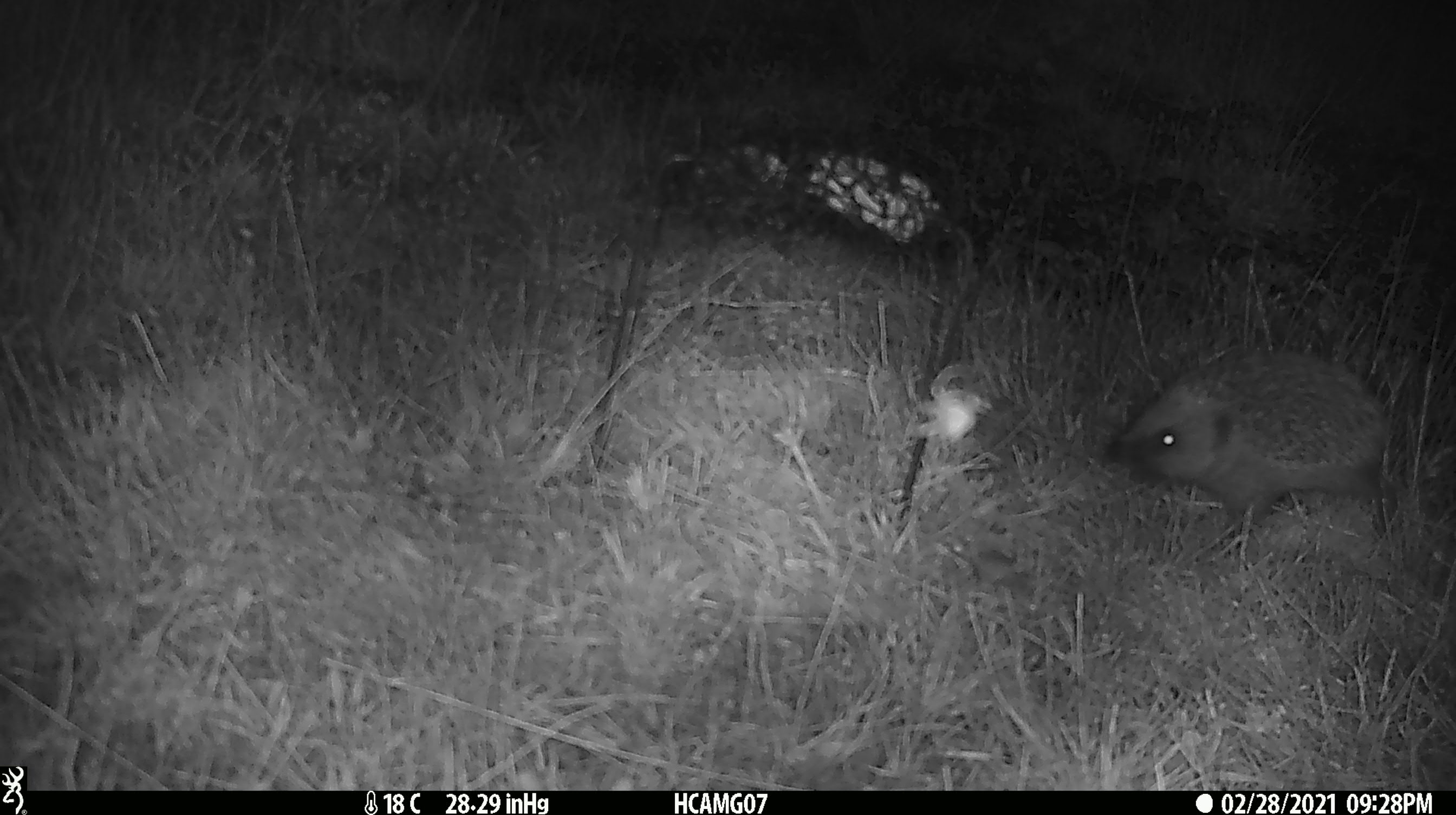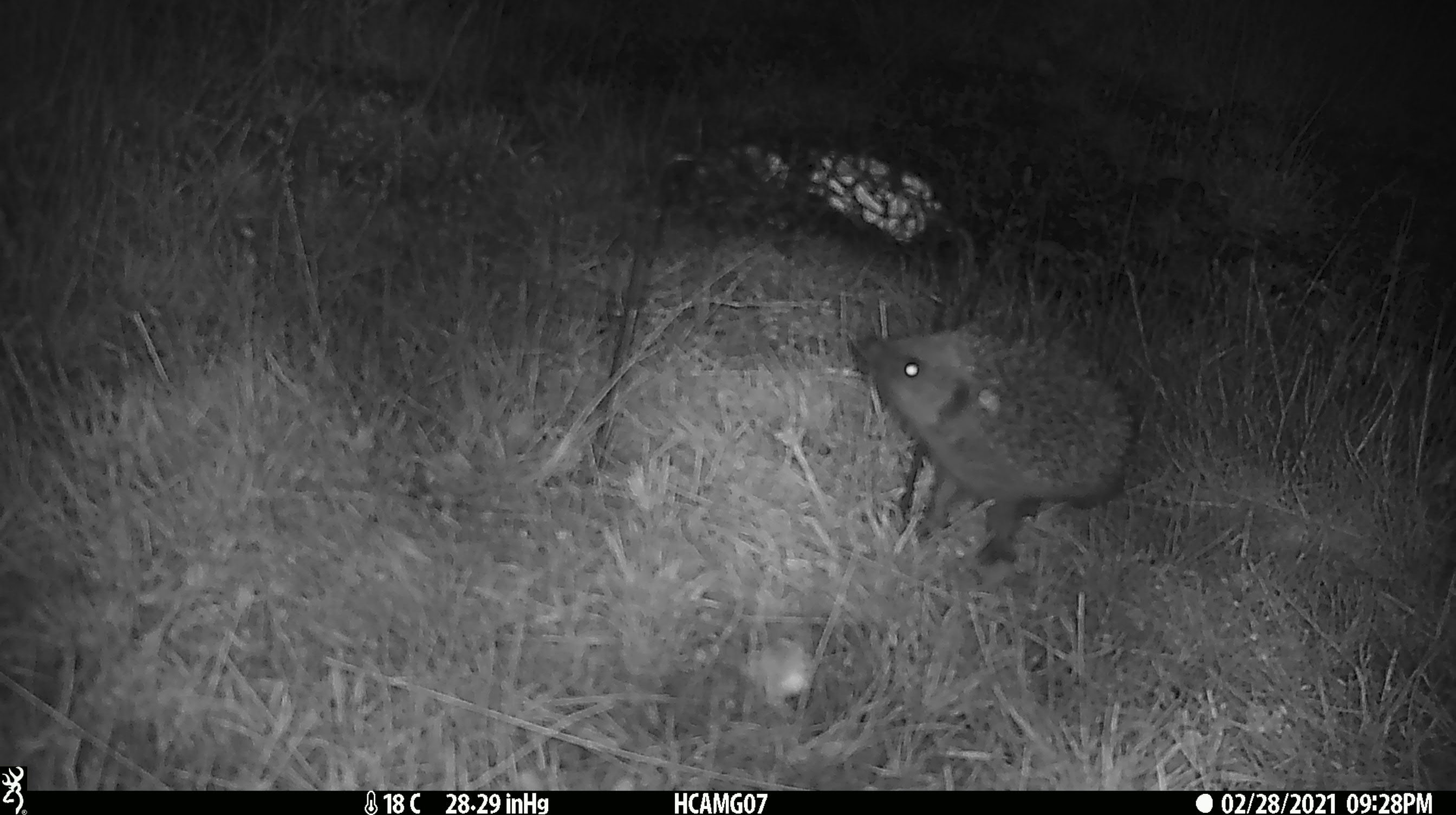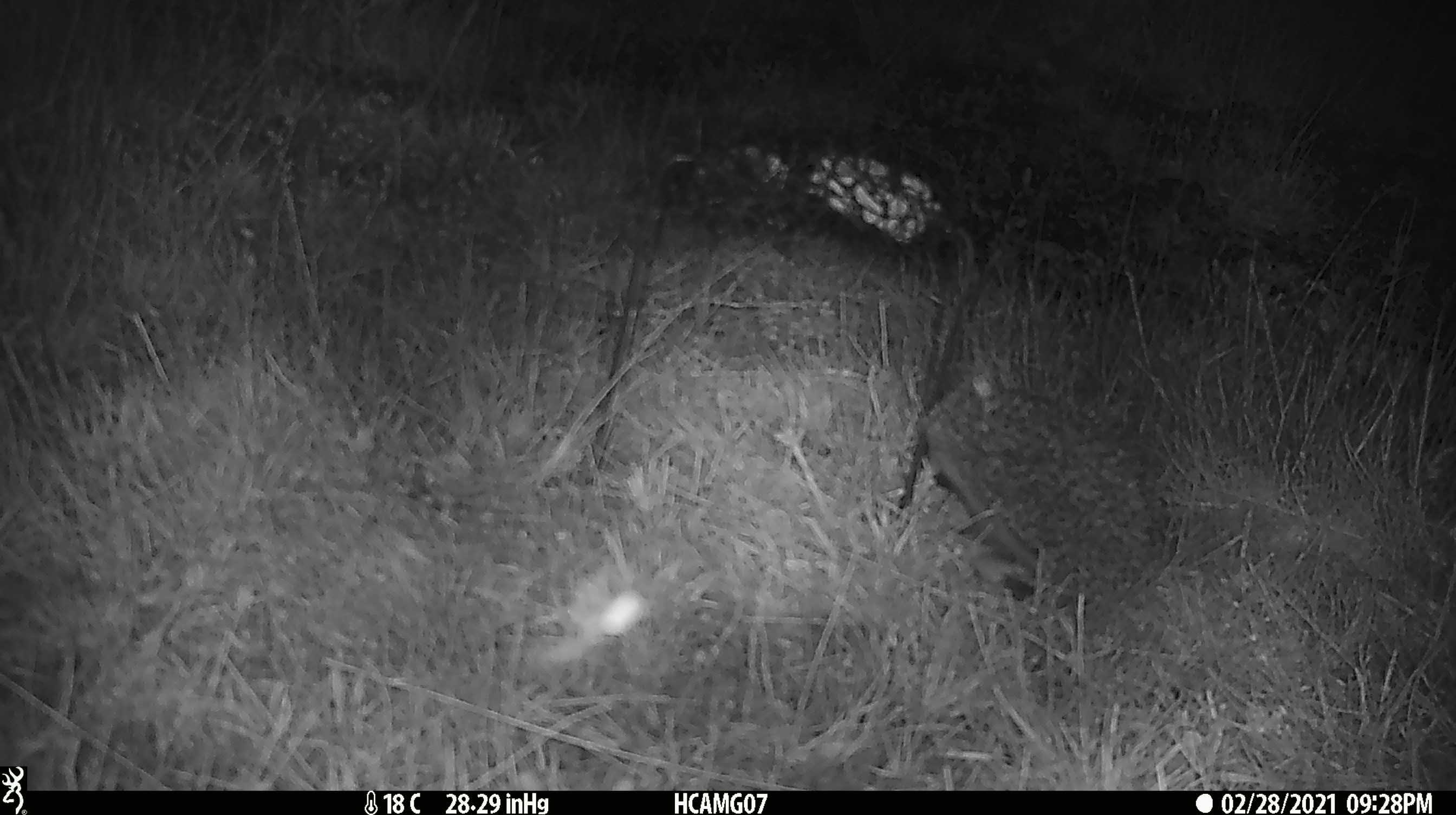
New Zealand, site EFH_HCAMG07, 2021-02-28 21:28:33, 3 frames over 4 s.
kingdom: Animalia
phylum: Chordata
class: Mammalia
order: Eulipotyphla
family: Erinaceidae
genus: Erinaceus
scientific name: Erinaceus europaeus europaeus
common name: european hedgehog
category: hedgehog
Hedgehog (european hedgehog) (Erinaceus europaeus europaeus).